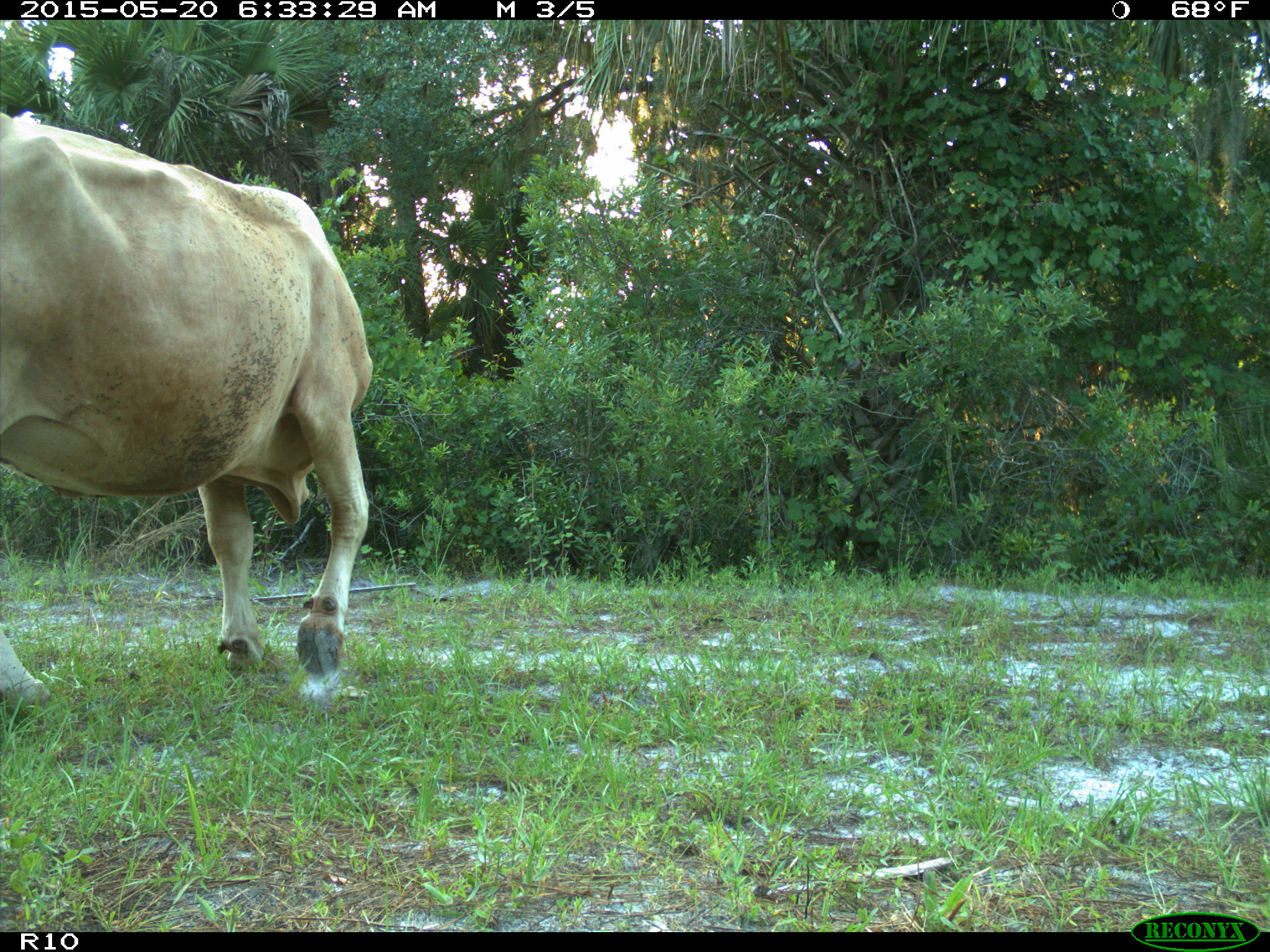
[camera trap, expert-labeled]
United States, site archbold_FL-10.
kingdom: Animalia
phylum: Chordata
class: Mammalia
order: Artiodactyla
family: Bovidae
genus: Bos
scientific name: Bos taurus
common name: domestic cow